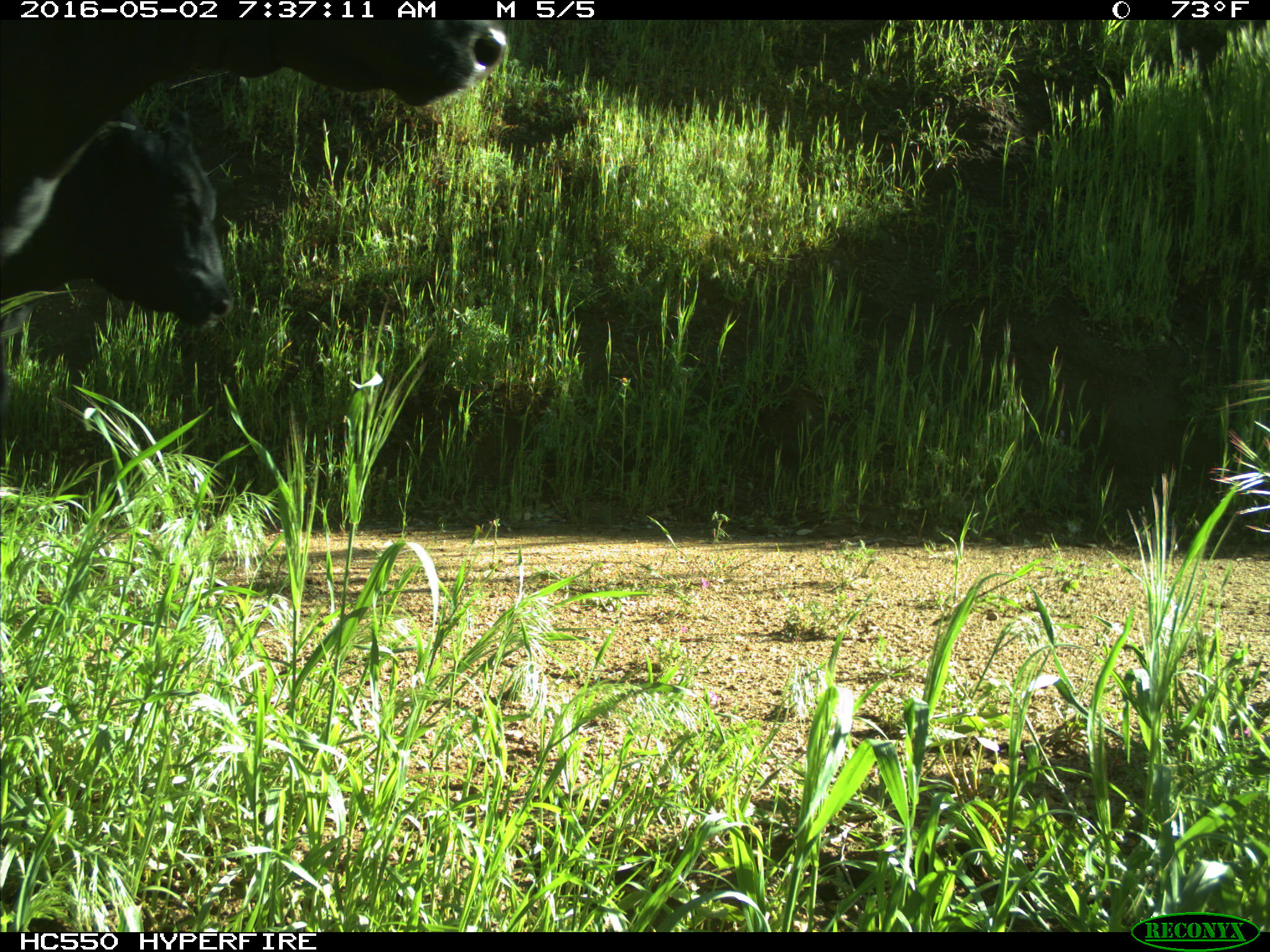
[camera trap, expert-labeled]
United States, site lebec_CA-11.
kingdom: Animalia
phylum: Chordata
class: Mammalia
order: Artiodactyla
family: Bovidae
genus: Bos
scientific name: Bos taurus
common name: domestic cow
Bos taurus (domestic cow).